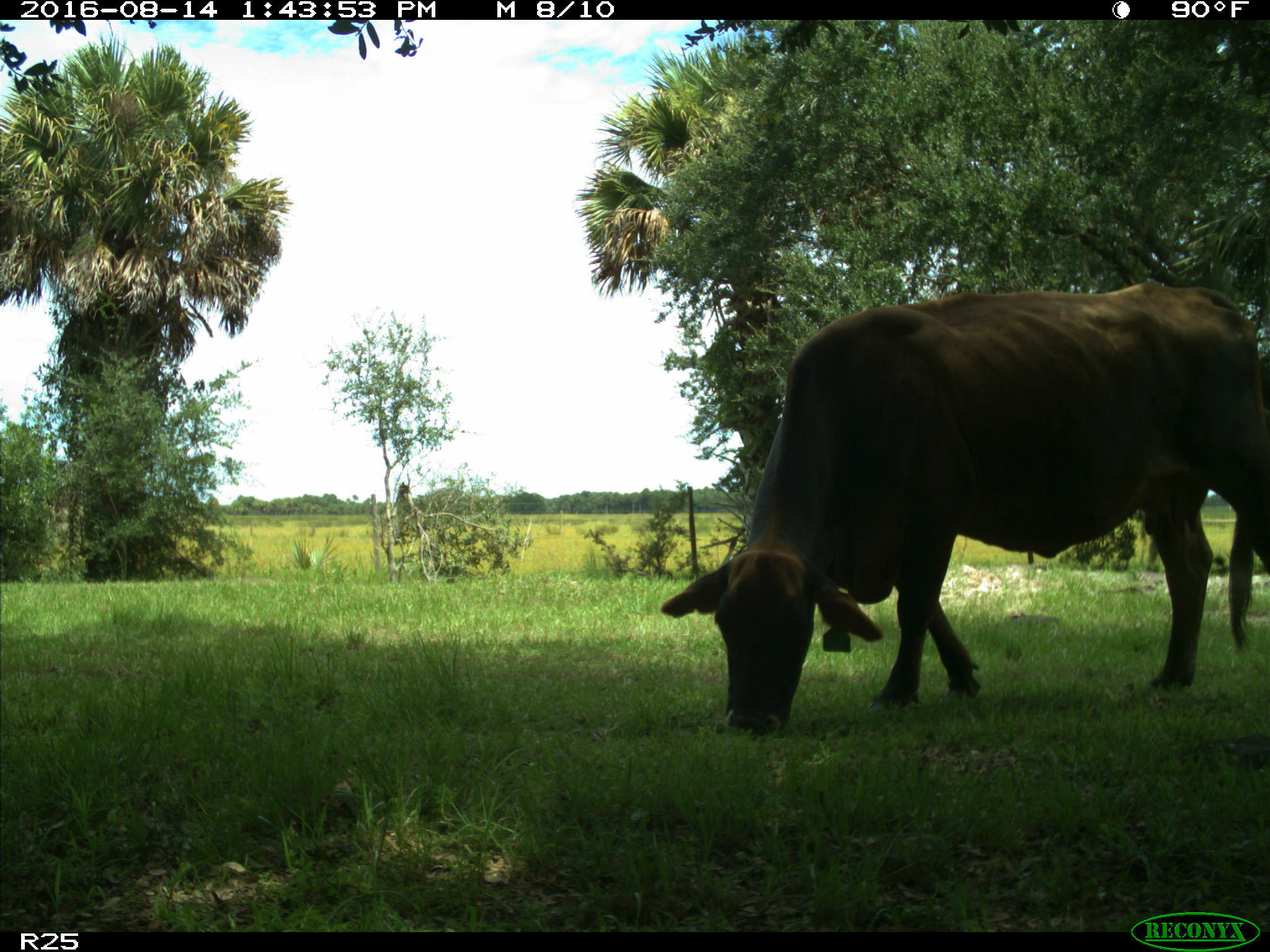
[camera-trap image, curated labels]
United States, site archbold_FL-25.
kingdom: Animalia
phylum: Chordata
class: Mammalia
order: Artiodactyla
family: Bovidae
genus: Bos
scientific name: Bos taurus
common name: domestic cow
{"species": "Bos taurus (domestic cow)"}